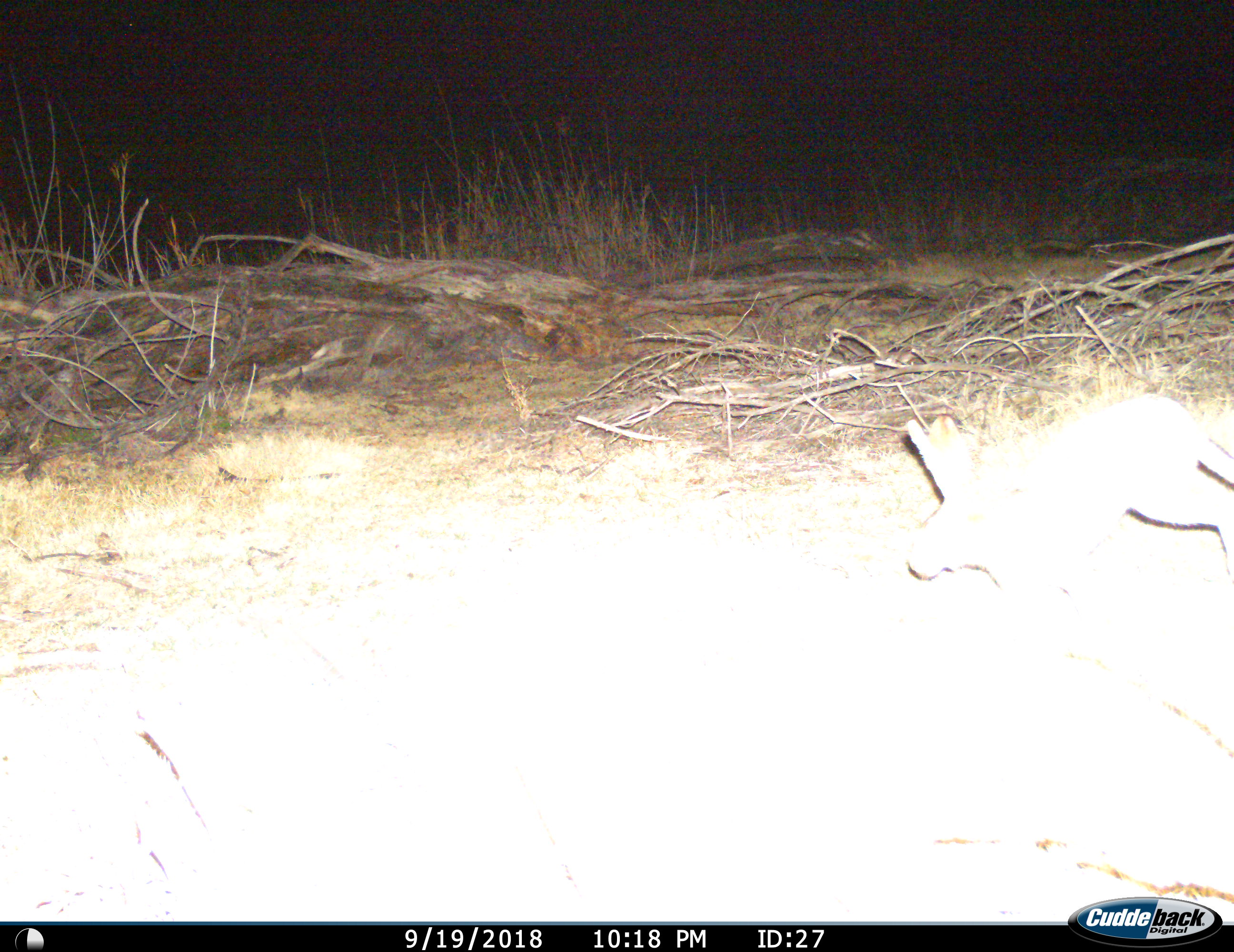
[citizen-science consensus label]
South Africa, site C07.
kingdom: Animalia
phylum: Chordata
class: Mammalia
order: Lagomorpha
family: Leporidae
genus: Lepus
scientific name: Lepus saxatilis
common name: scrub hare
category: harescrub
Harescrub (scrub hare) (Lepus saxatilis), count 1. Behavior (volunteer vote fractions): standing 0%, resting 0%, moving 100%, interacting 0%. Young present (vote fraction): 0%. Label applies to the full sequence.